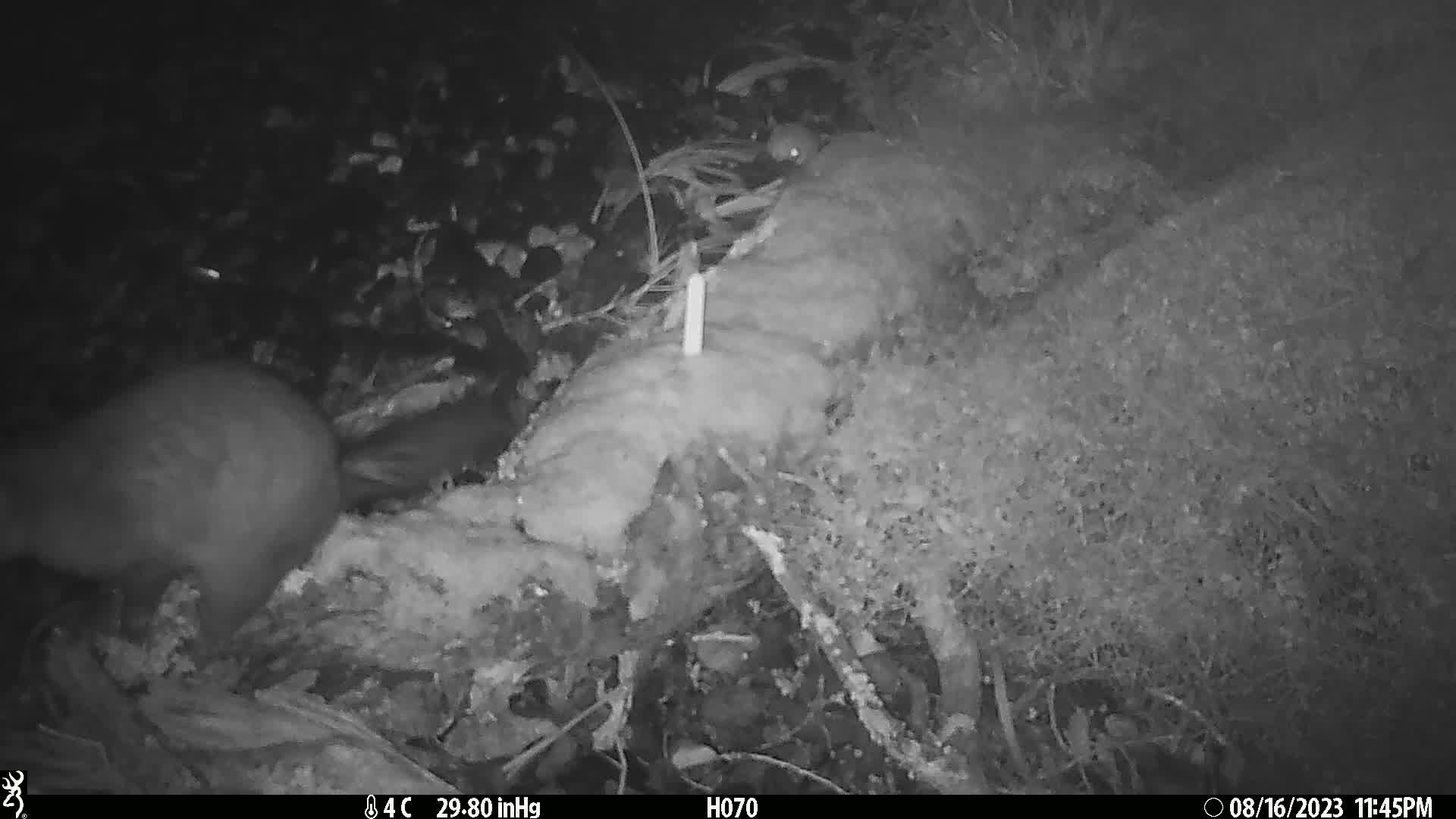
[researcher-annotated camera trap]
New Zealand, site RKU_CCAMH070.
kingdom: Animalia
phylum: Chordata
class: Mammalia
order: Diprotodontia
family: Phalangeridae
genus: Trichosurus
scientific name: Trichosurus vulpecula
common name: common brushtail possum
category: possum